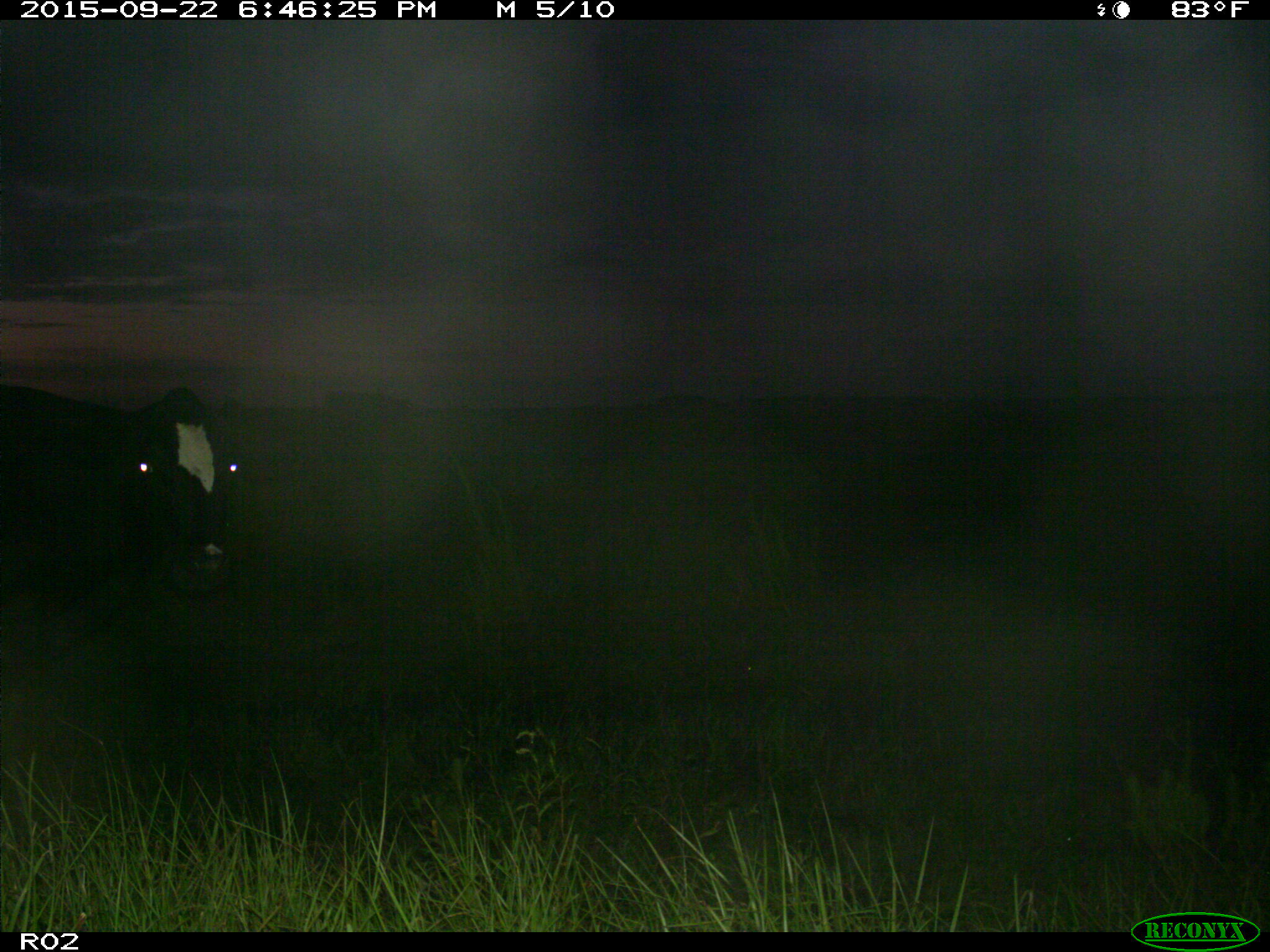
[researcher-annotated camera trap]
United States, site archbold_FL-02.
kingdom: Animalia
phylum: Chordata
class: Mammalia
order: Artiodactyla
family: Bovidae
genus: Bos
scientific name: Bos taurus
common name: domestic cow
Bos taurus (domestic cow).